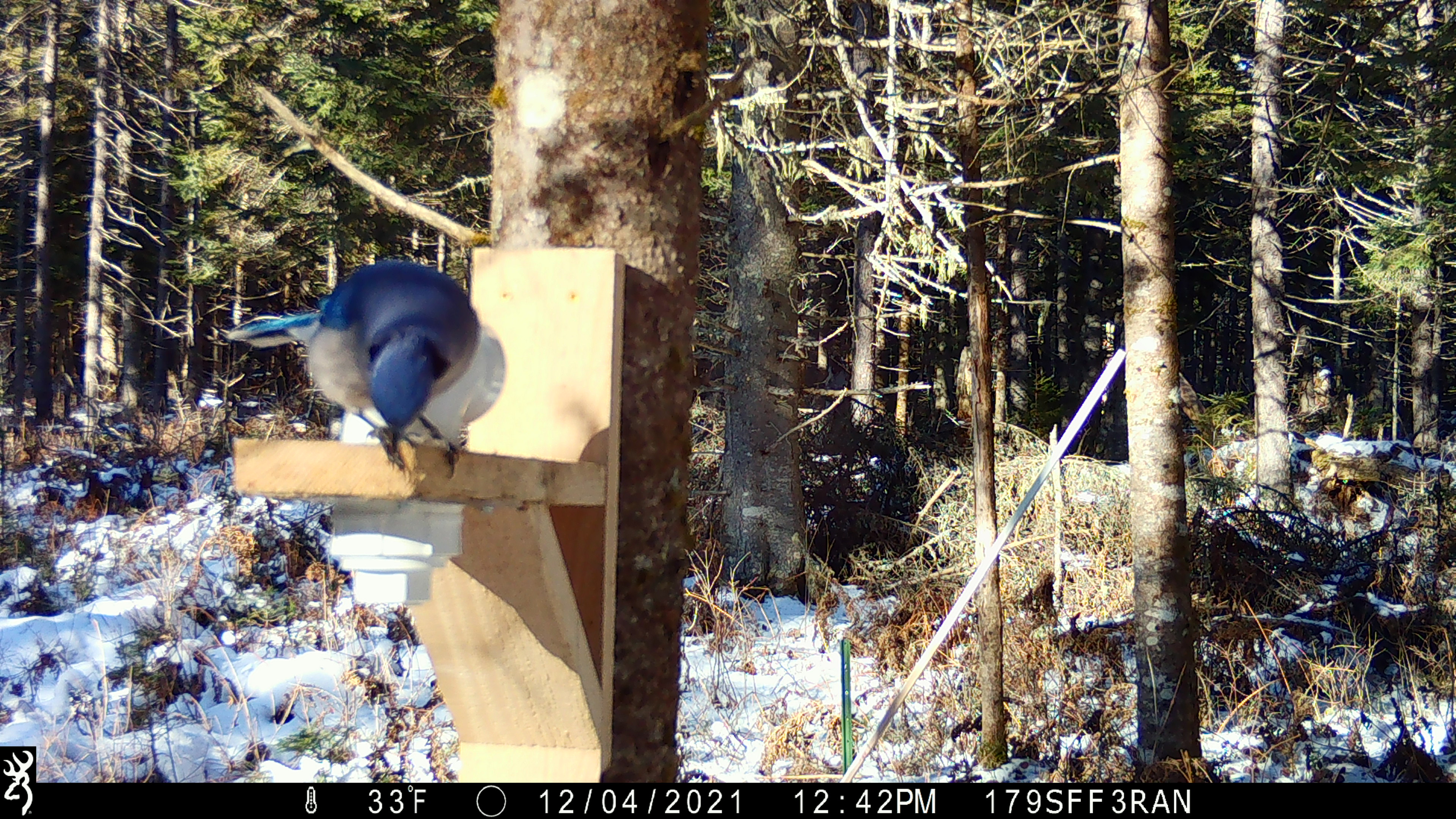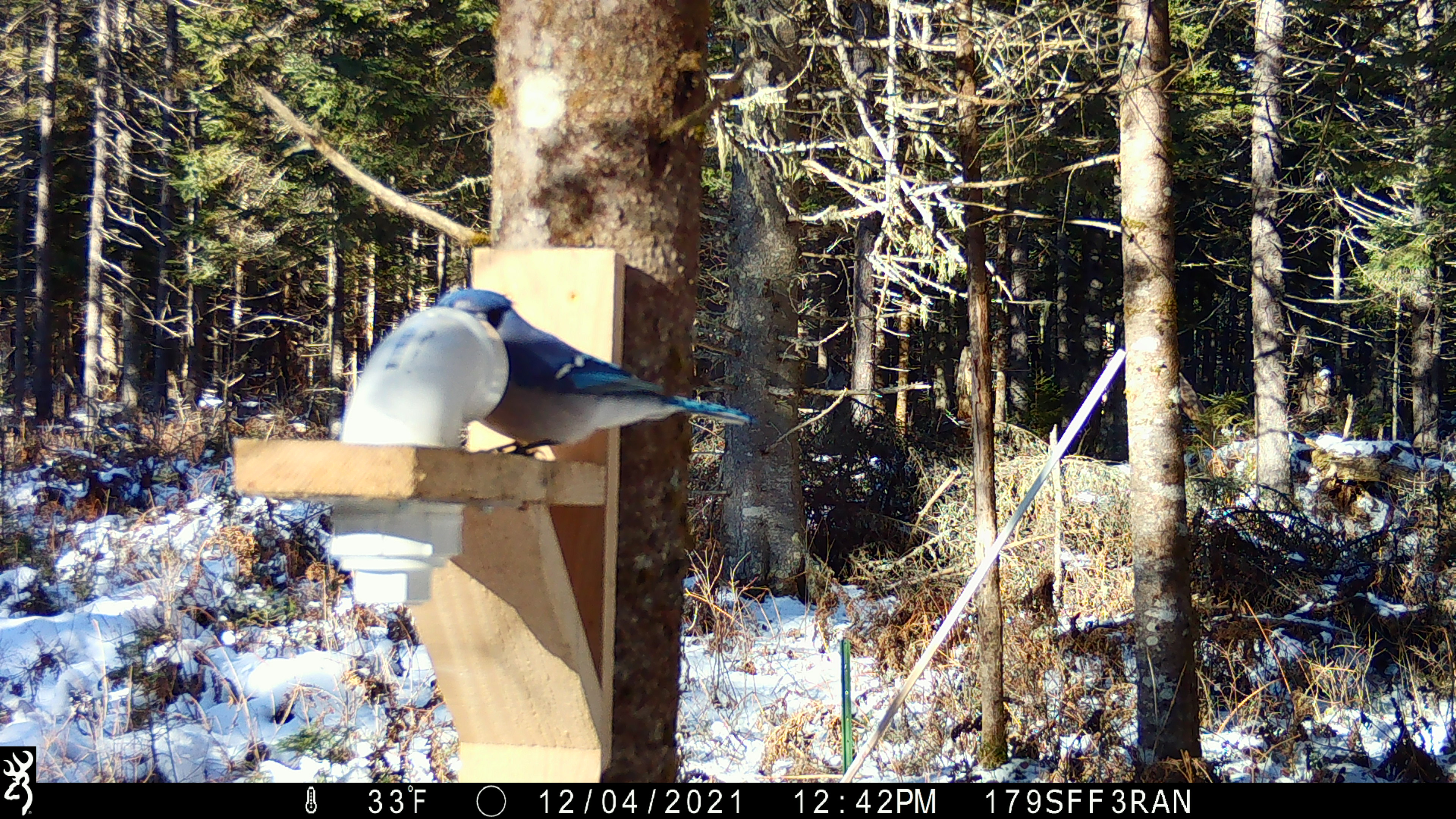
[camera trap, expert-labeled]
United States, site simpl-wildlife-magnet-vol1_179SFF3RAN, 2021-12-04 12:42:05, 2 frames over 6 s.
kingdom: Animalia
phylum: Chordata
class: Aves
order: Passeriformes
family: Corvidae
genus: Cyanocitta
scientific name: Cyanocitta cristata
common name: blue jay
Blue jay (Cyanocitta cristata).